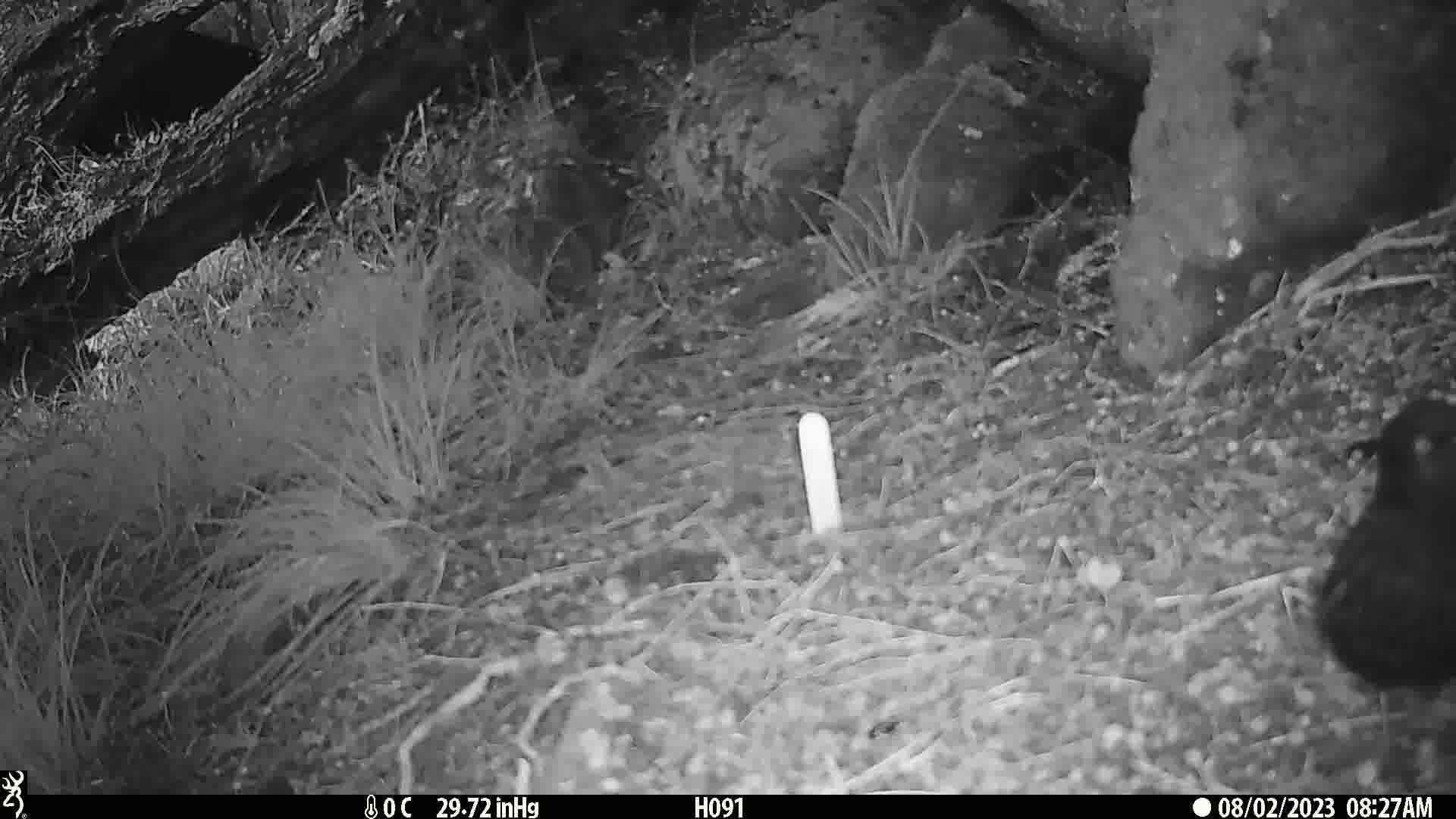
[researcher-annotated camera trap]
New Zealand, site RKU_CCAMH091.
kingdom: Animalia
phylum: Chordata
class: Aves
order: Passeriformes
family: Turdidae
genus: Turdus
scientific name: Turdus merula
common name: eurasian blackbird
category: blackbird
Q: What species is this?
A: Blackbird (eurasian blackbird) (Turdus merula).